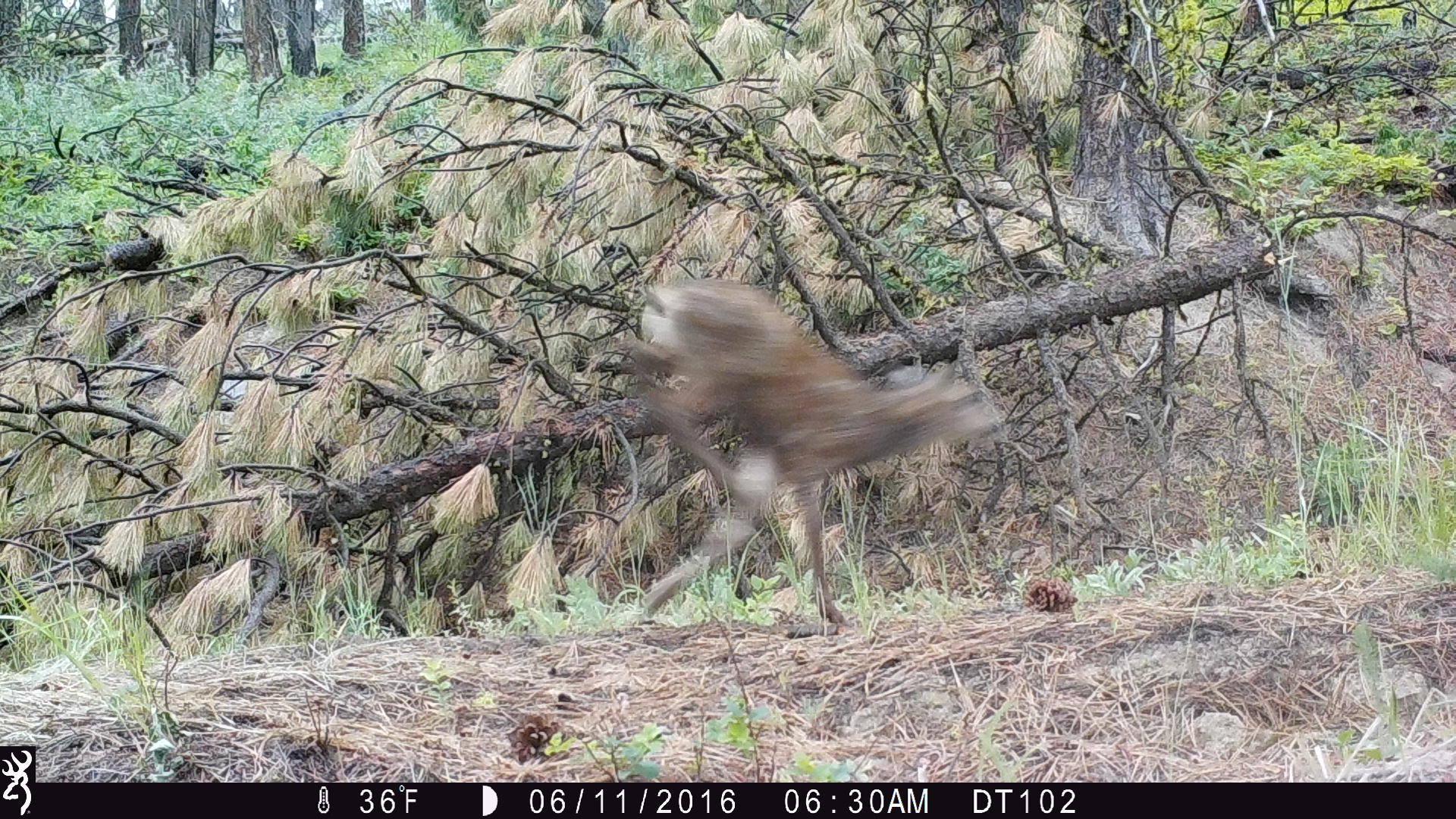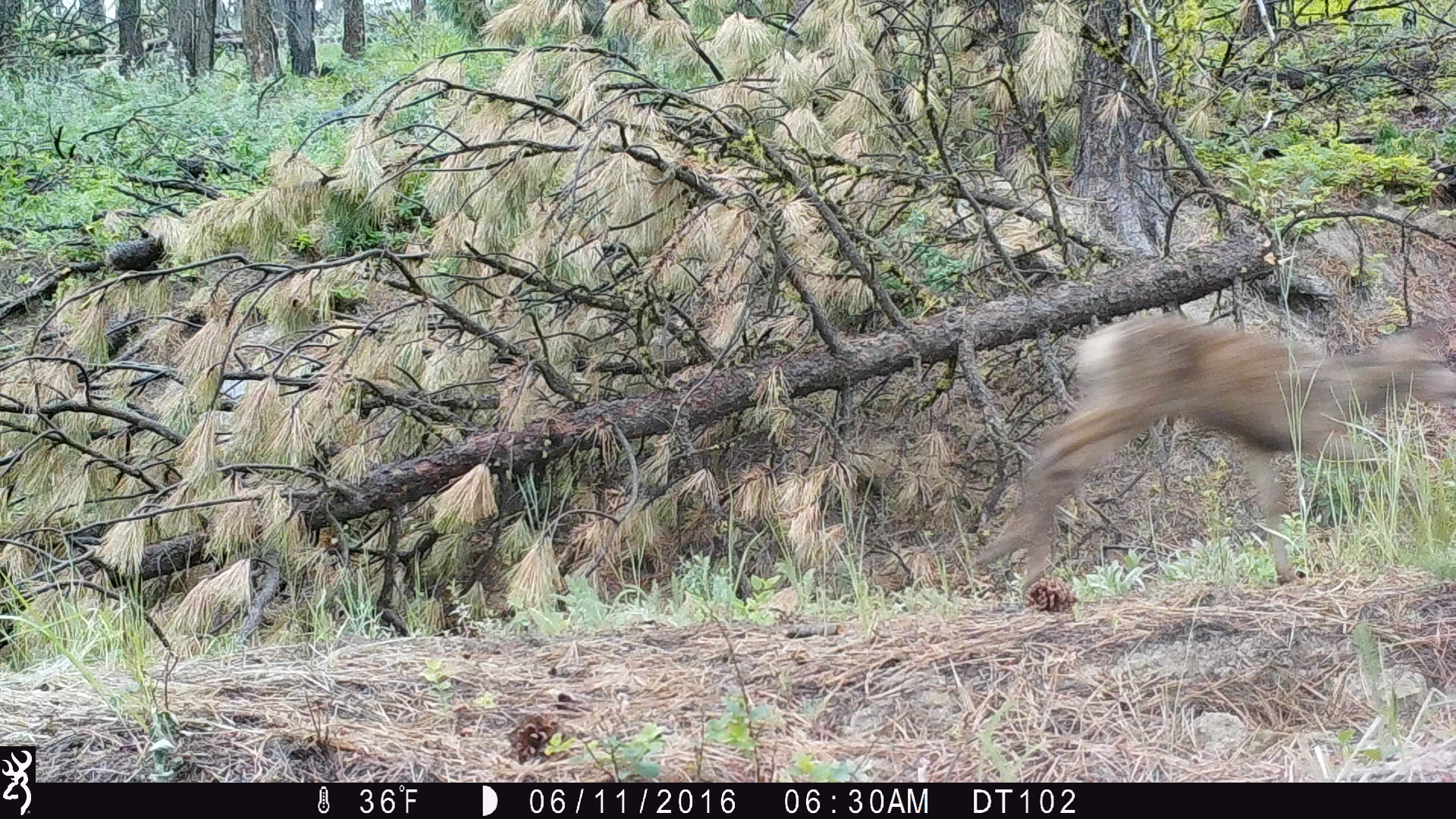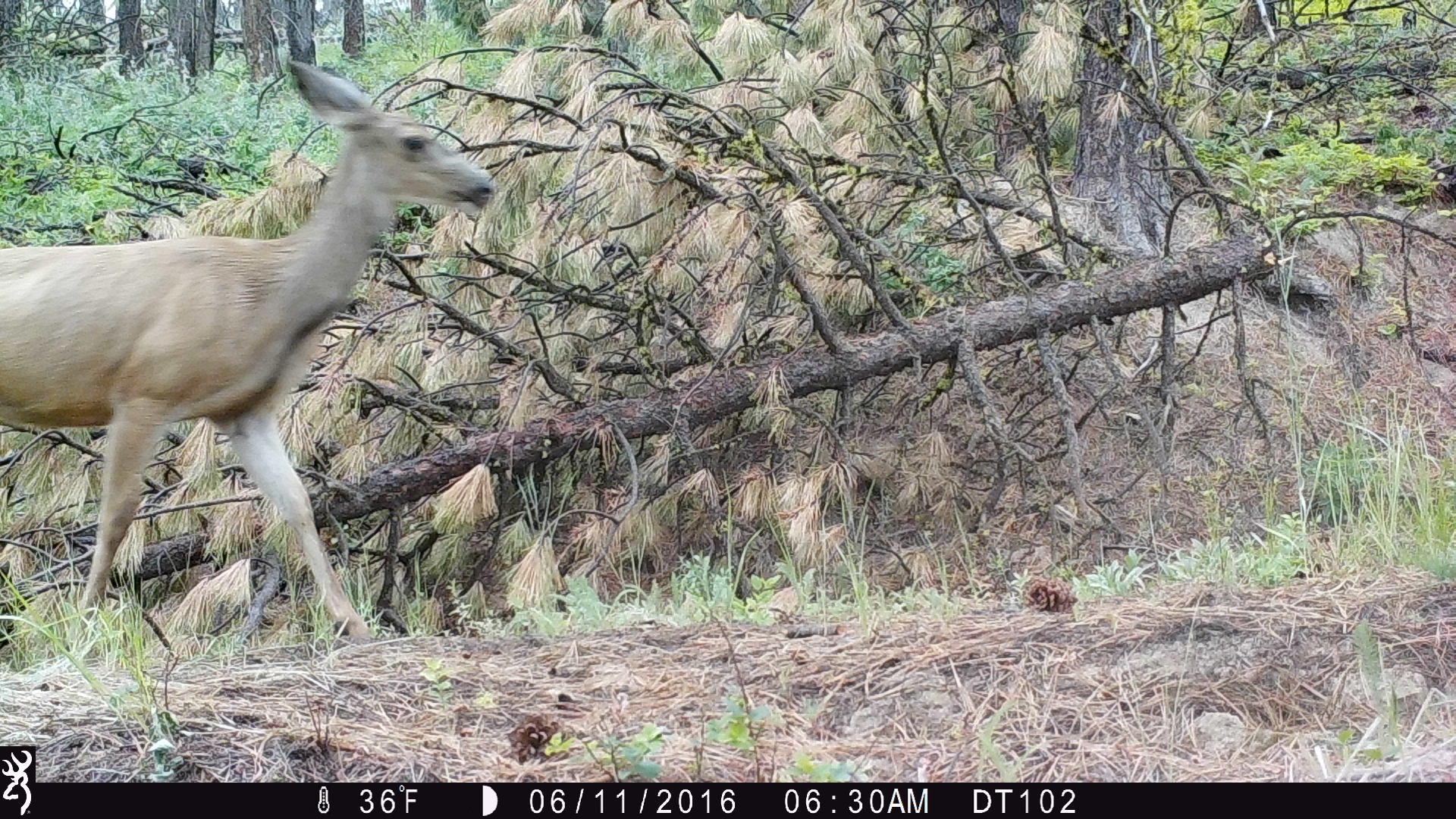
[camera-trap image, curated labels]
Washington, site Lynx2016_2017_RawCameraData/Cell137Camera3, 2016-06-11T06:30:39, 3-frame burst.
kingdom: Animalia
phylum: Chordata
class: Mammalia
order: Artiodactyla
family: Cervidae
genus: Odocoileus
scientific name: Odocoileus hemionus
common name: mule deer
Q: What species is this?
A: Odocoileus hemionus (mule deer).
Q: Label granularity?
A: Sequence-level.